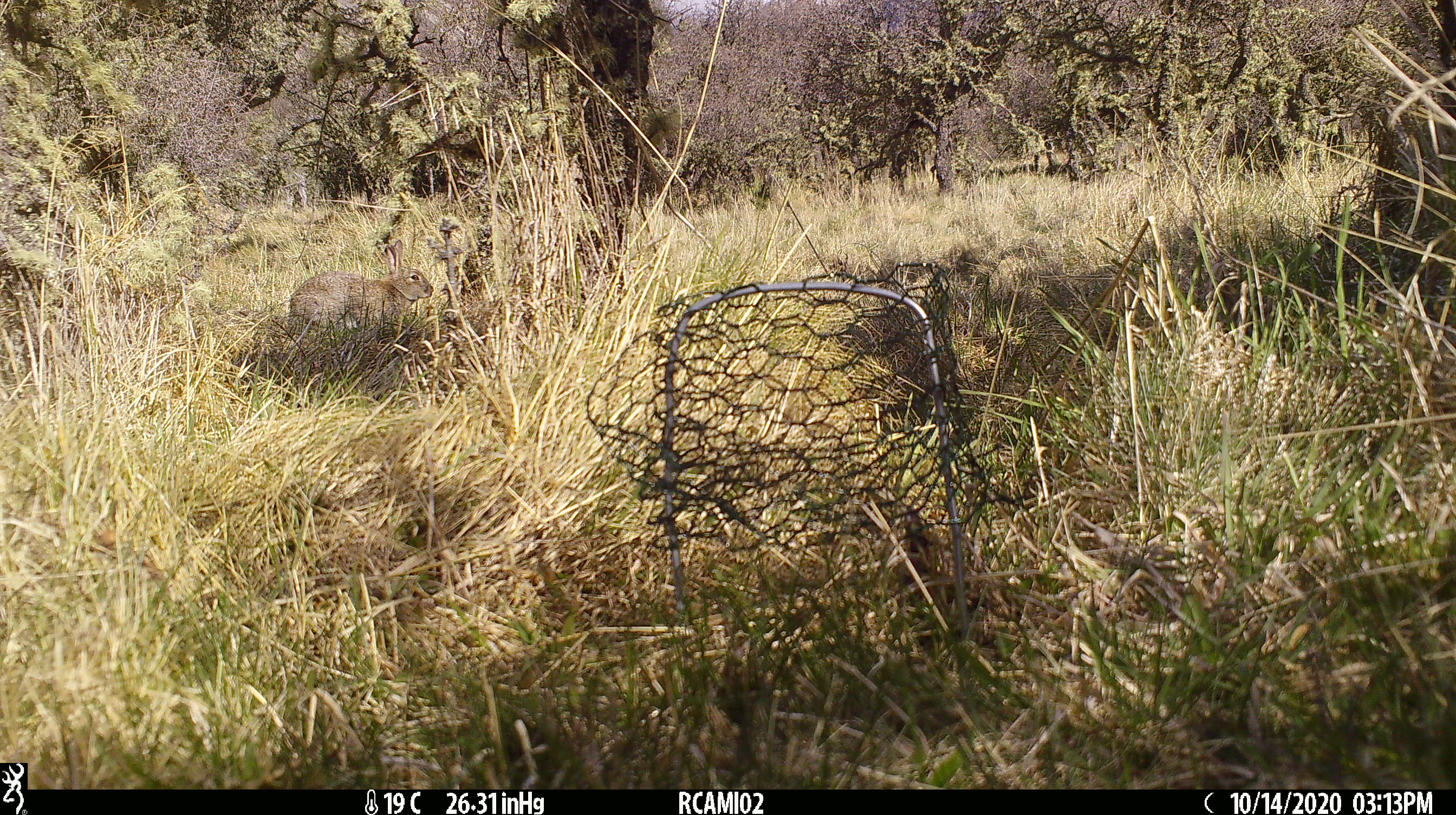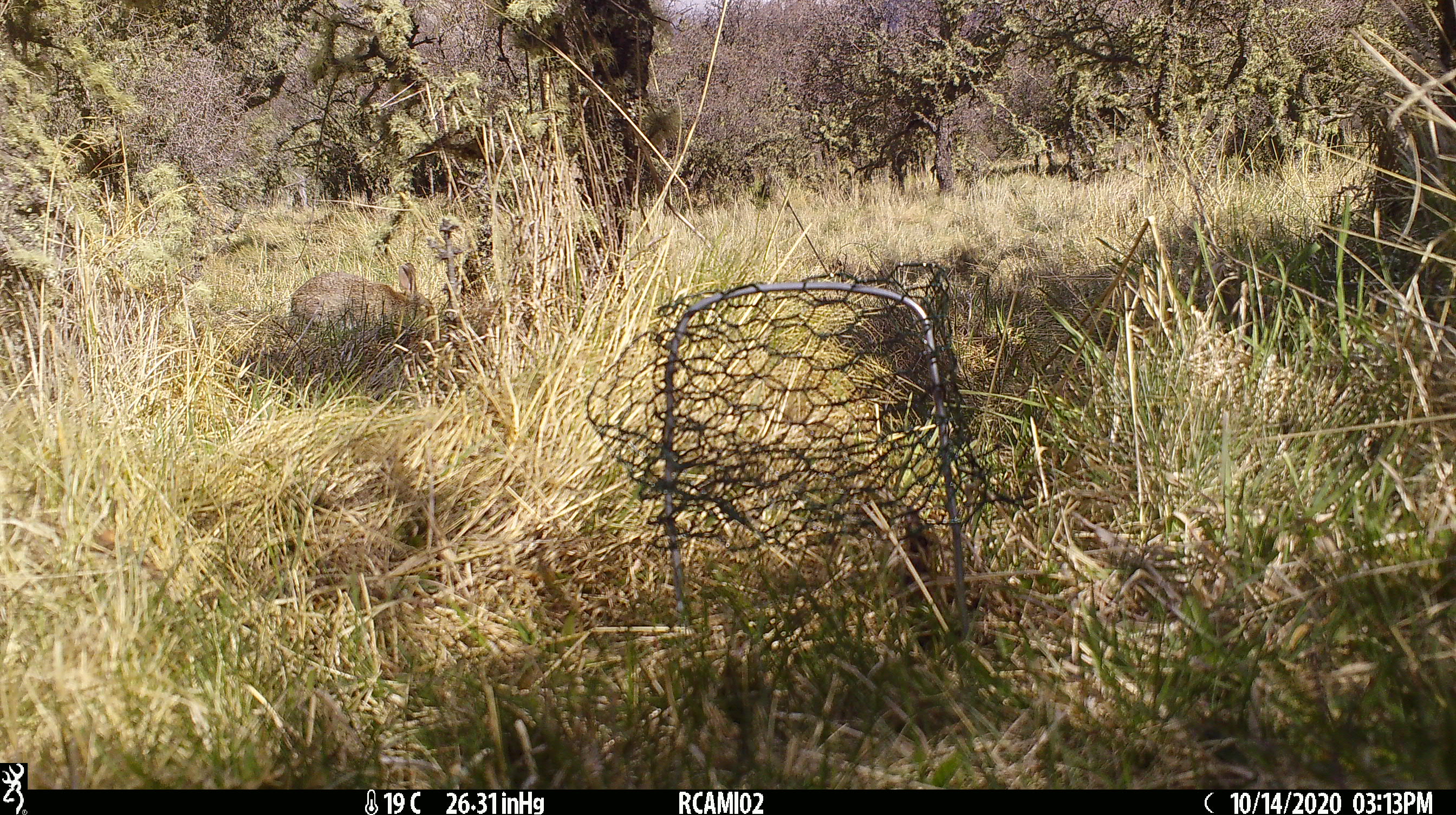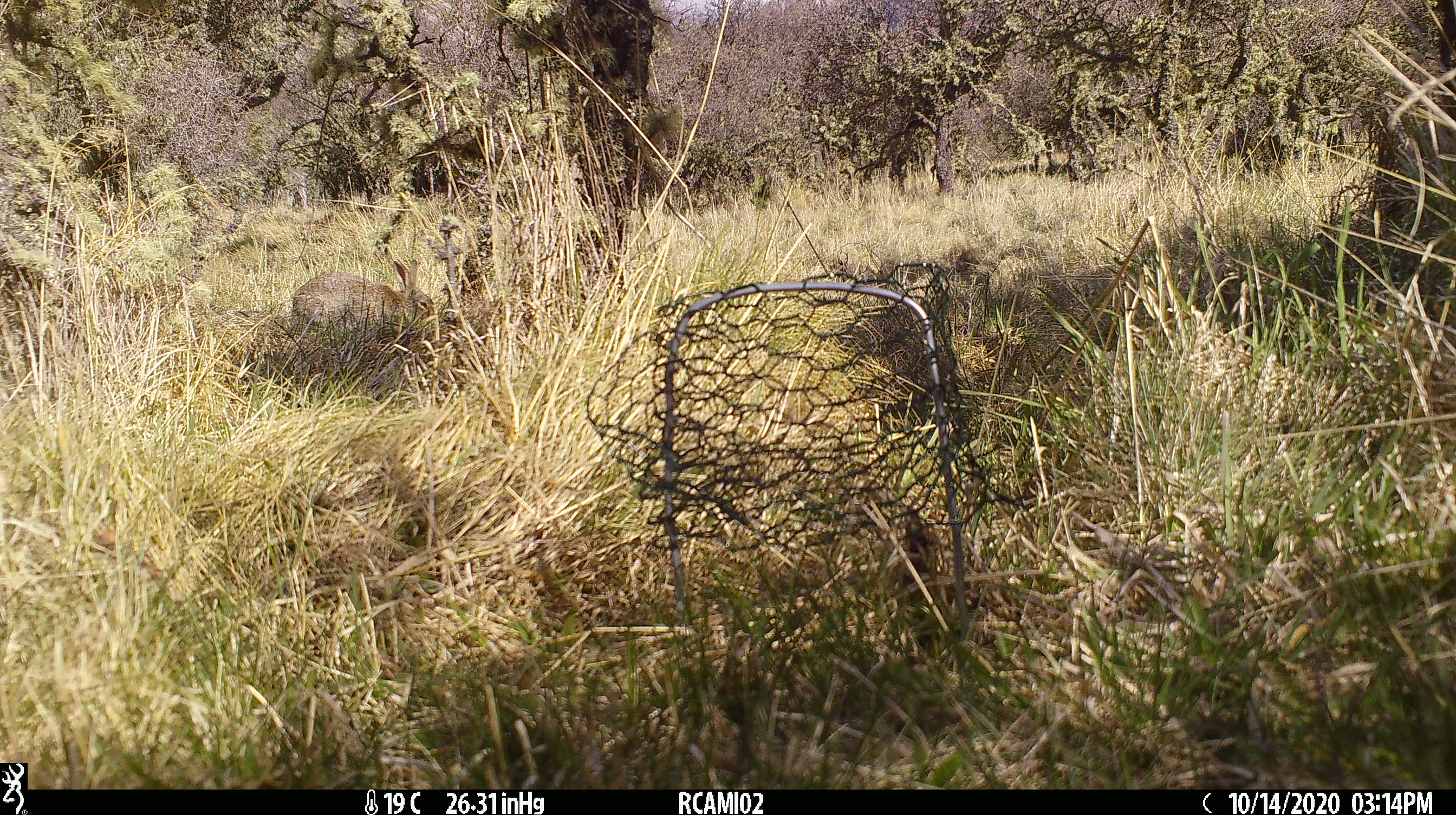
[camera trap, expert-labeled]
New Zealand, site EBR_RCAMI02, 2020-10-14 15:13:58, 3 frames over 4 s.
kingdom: Animalia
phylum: Chordata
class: Mammalia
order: Lagomorpha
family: Leporidae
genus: Oryctolagus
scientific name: Oryctolagus cuniculus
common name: european rabbit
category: rabbit